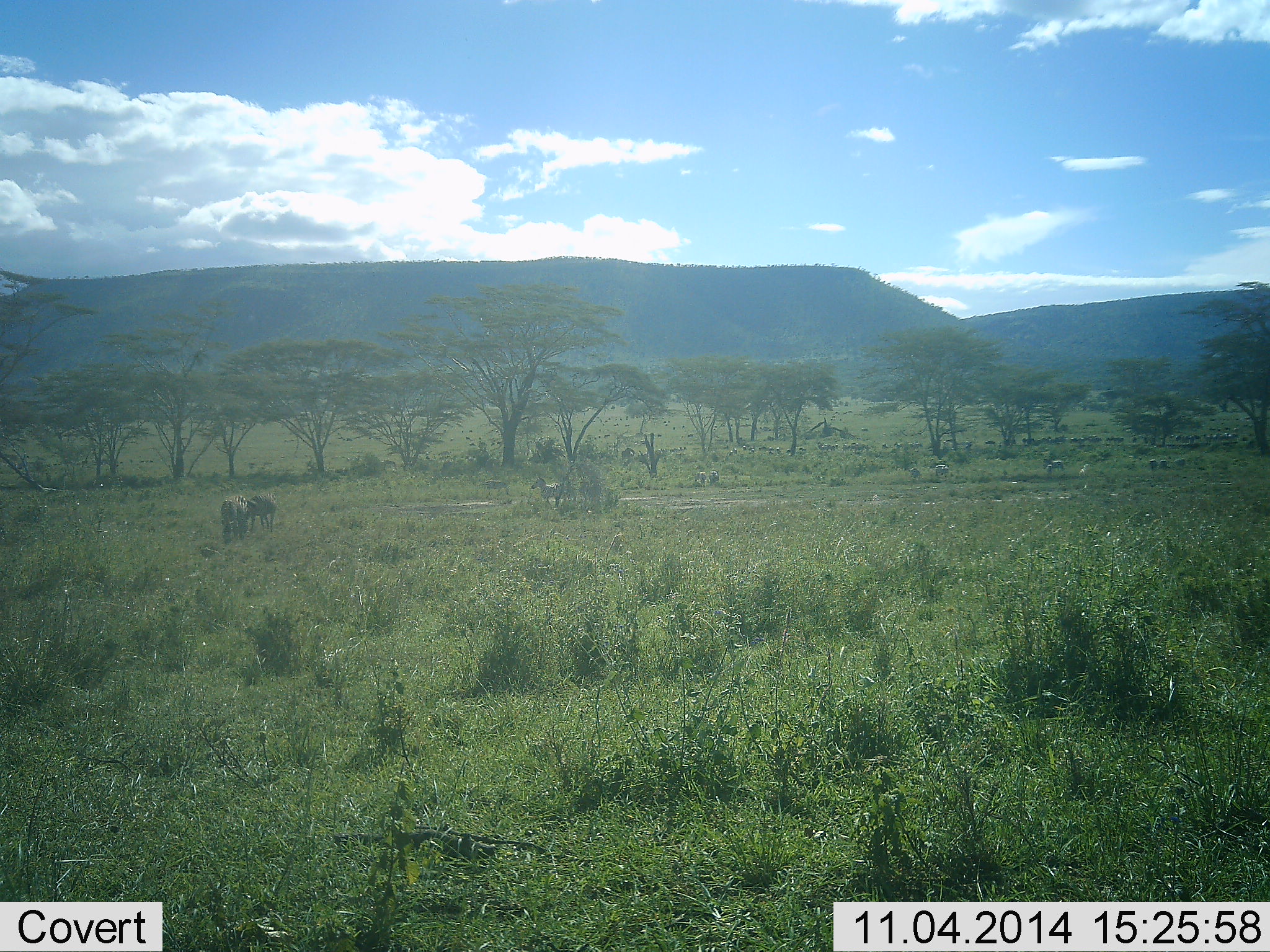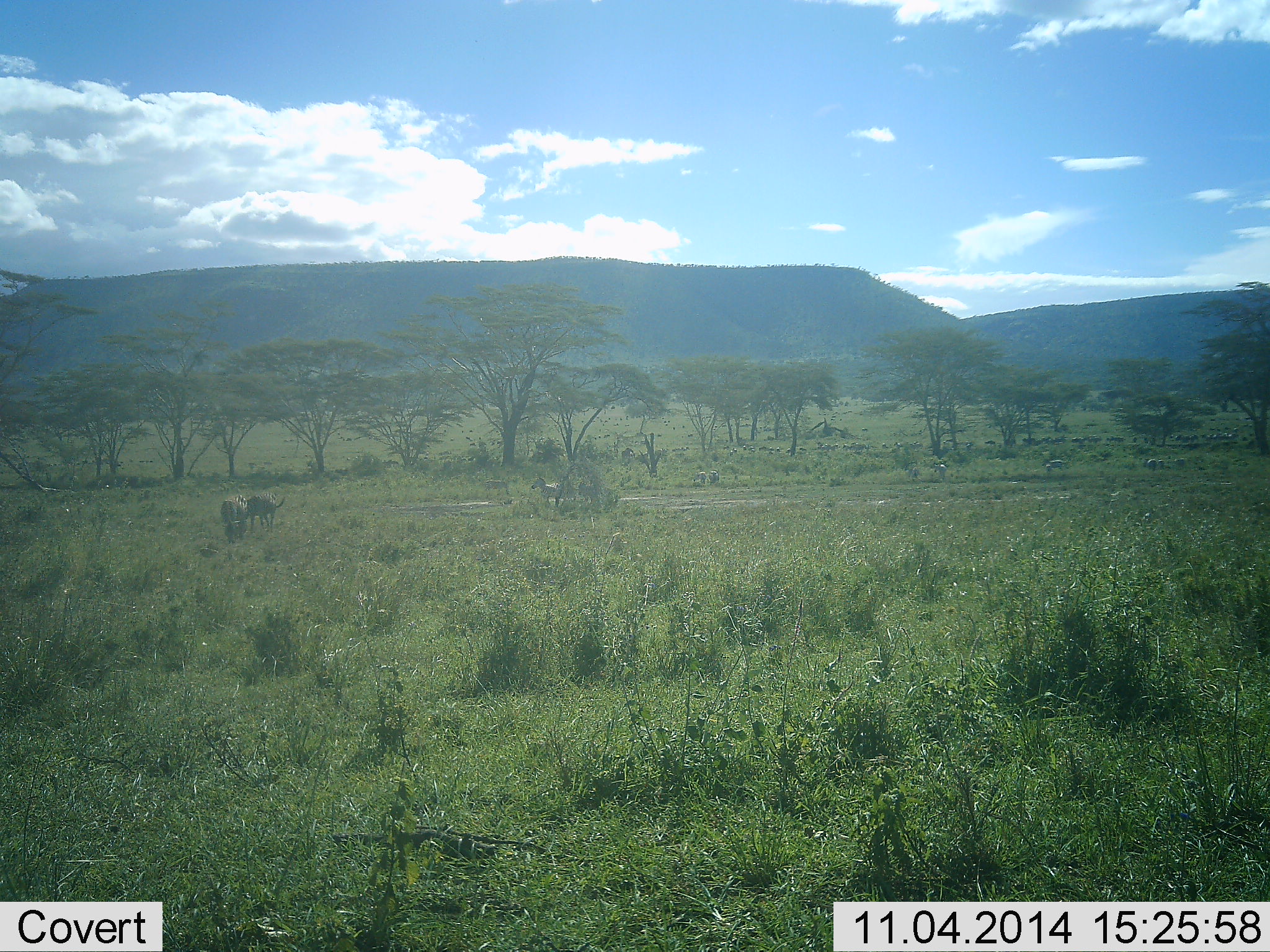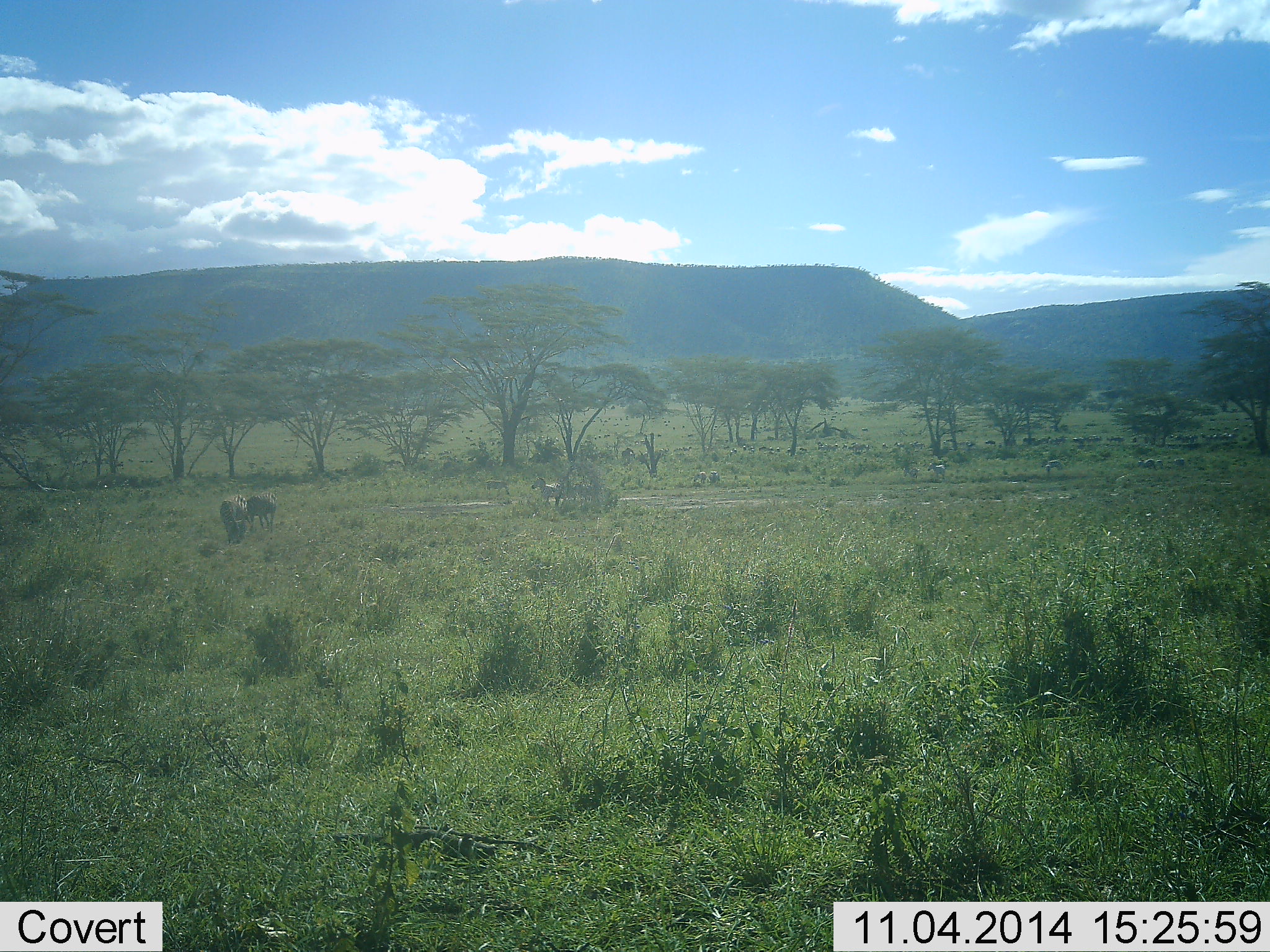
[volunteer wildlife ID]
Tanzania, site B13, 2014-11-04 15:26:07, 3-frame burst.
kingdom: Animalia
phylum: Chordata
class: Mammalia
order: Artiodactyla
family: Bovidae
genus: Connochaetes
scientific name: Connochaetes taurinus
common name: blue wildebeest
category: wildebeest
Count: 3.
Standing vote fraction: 18%.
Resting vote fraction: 0%.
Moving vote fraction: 18%.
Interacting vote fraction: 0%.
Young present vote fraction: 0%.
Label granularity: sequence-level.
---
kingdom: Animalia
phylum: Chordata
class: Mammalia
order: Perissodactyla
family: Equidae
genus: Equus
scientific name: Equus quagga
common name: plains zebra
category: zebra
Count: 5.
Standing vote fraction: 77%.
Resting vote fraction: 0%.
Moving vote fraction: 23%.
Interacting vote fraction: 0%.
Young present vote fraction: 0%.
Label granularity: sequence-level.